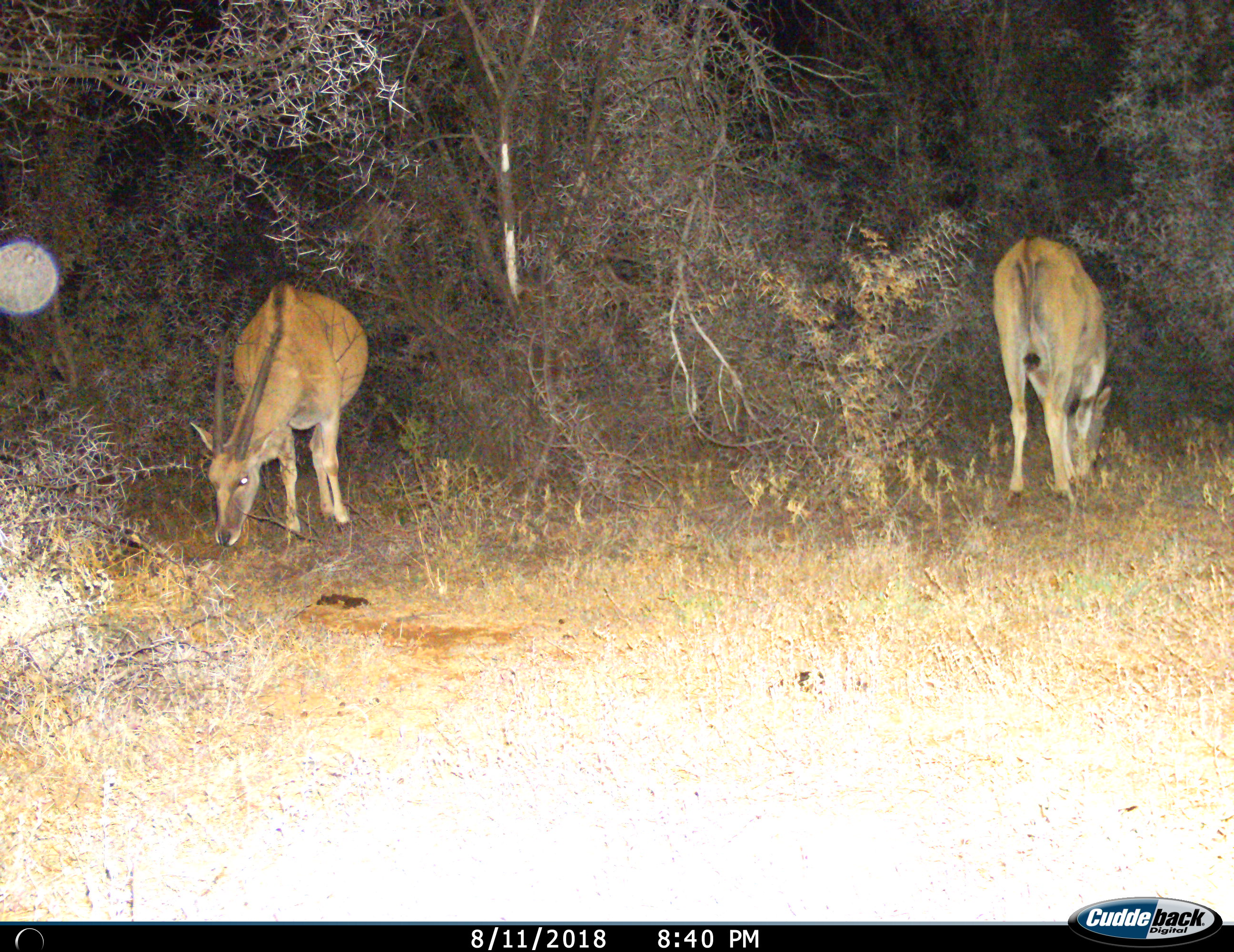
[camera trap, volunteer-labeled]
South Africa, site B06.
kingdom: Animalia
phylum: Chordata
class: Mammalia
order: Artiodactyla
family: Bovidae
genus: Tragelaphus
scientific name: Tragelaphus oryx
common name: eland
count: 2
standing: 25%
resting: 0%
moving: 0%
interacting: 0%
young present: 0%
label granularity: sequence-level